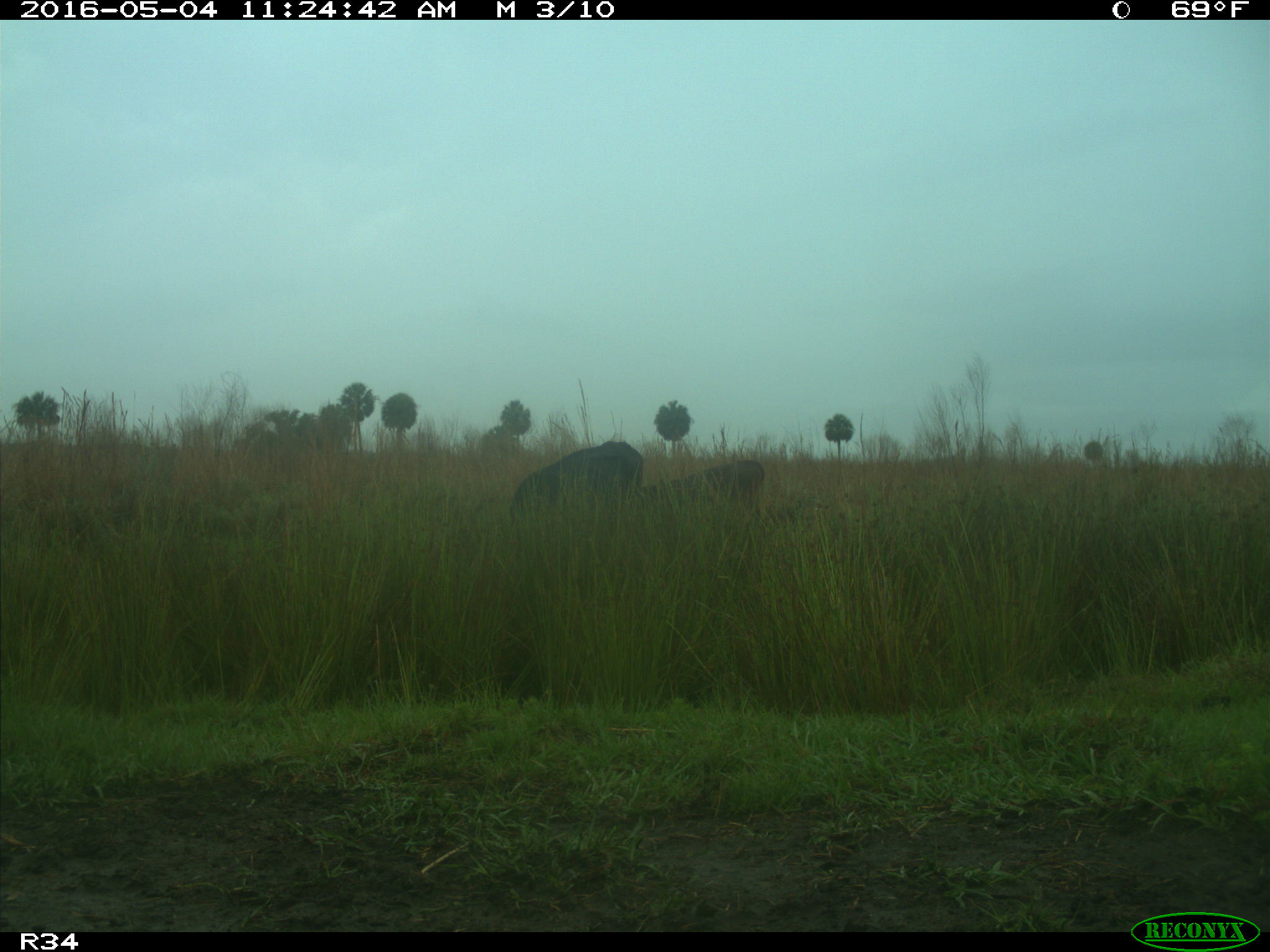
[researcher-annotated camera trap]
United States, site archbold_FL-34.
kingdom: Animalia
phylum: Chordata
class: Mammalia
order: Artiodactyla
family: Bovidae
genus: Bos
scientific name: Bos taurus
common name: domestic cow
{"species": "Bos taurus (domestic cow)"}